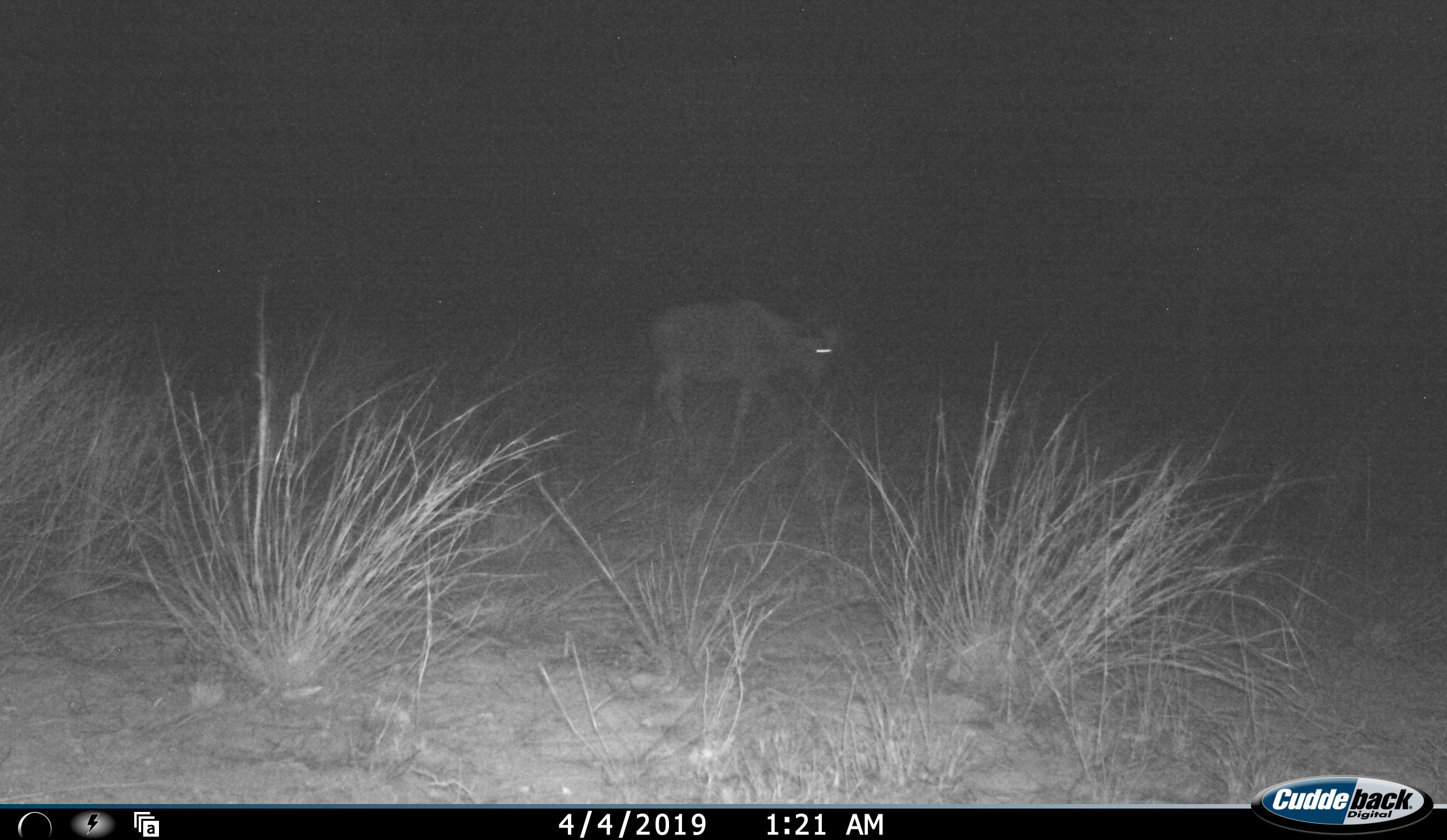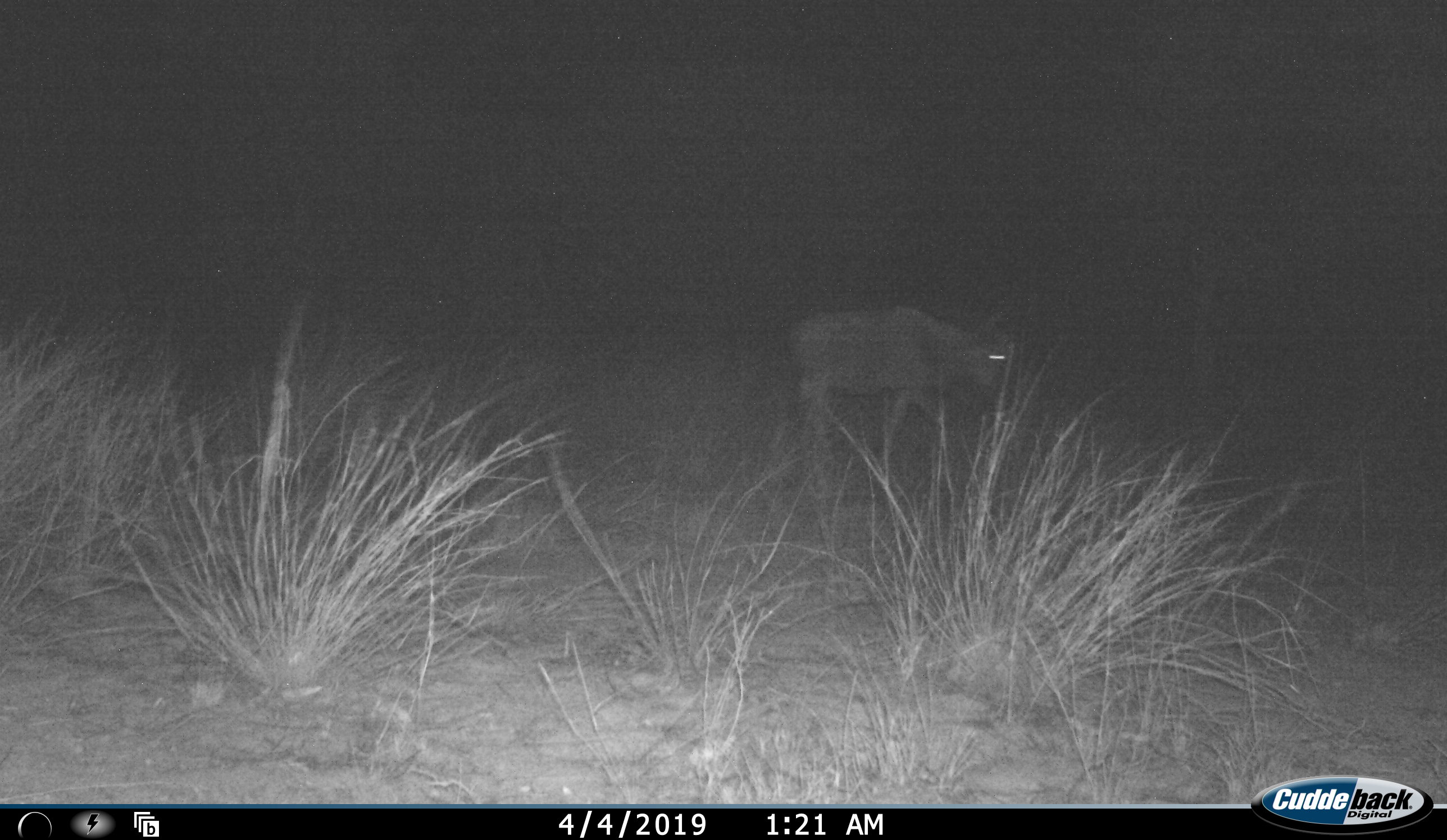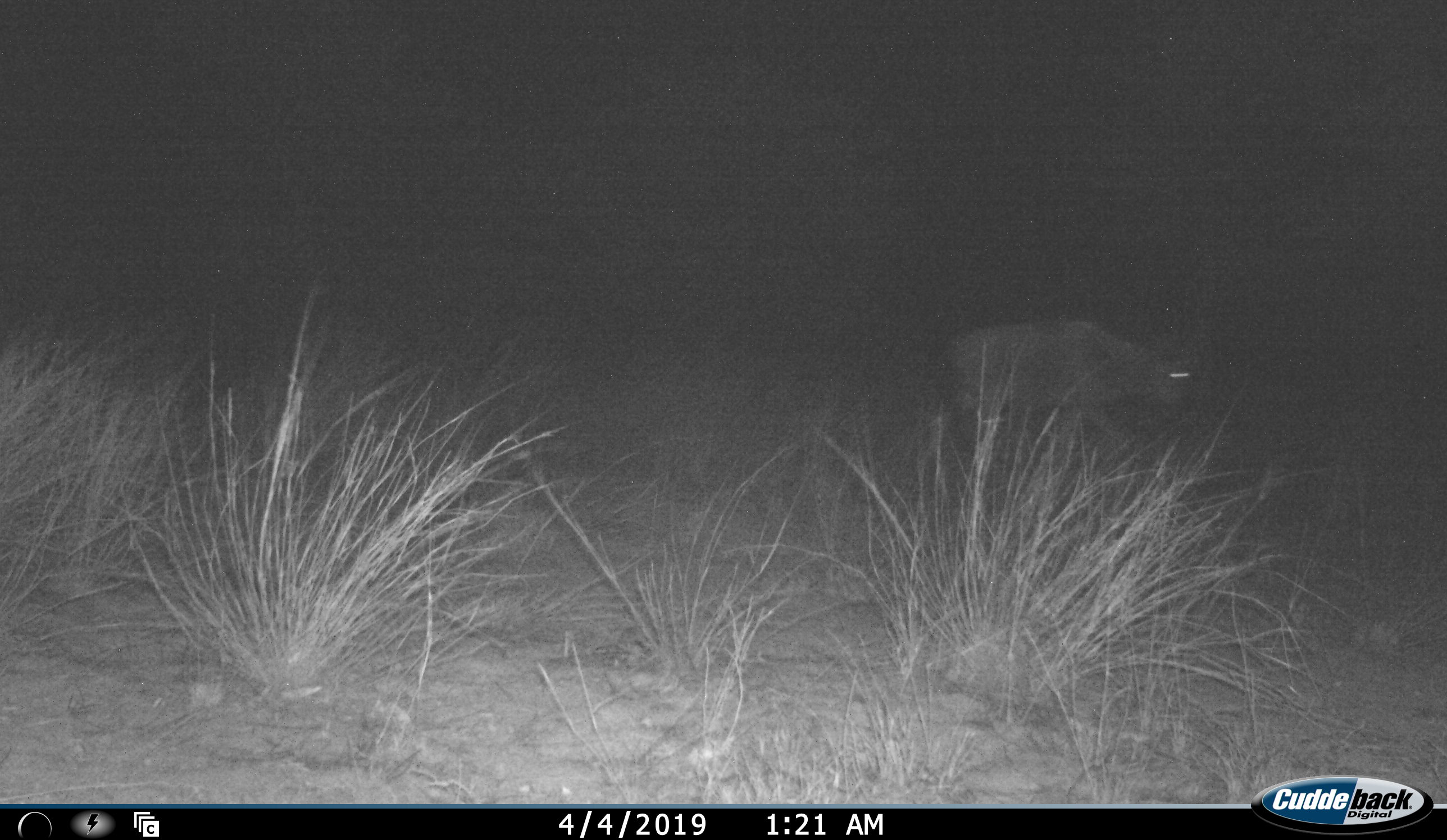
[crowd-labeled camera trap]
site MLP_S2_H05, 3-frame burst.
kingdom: Animalia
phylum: Chordata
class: Mammalia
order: Artiodactyla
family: Bovidae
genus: Connochaetes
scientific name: Connochaetes taurinus taurinus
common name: blue wildebeest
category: wildebeestblue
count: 1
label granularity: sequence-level